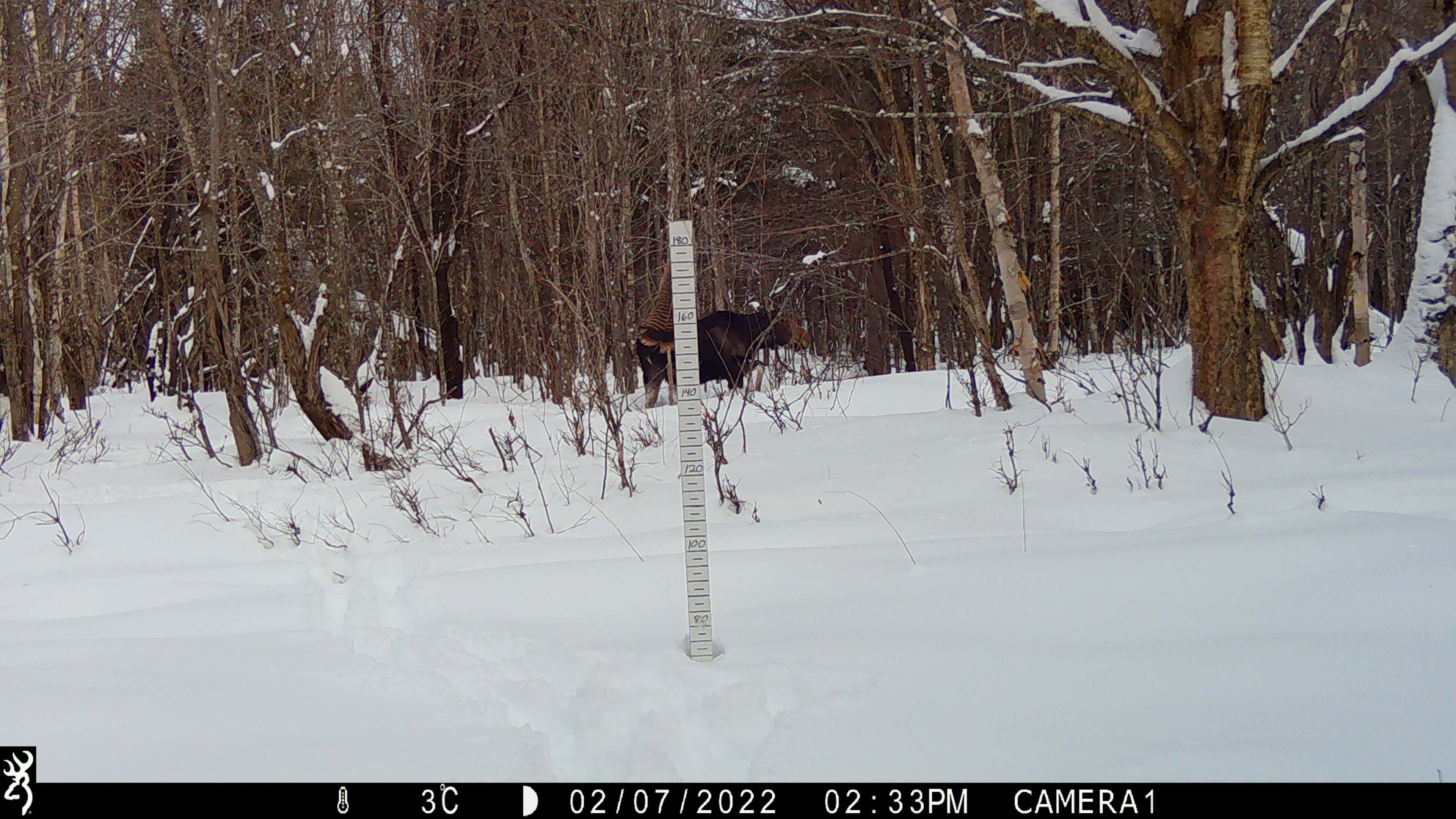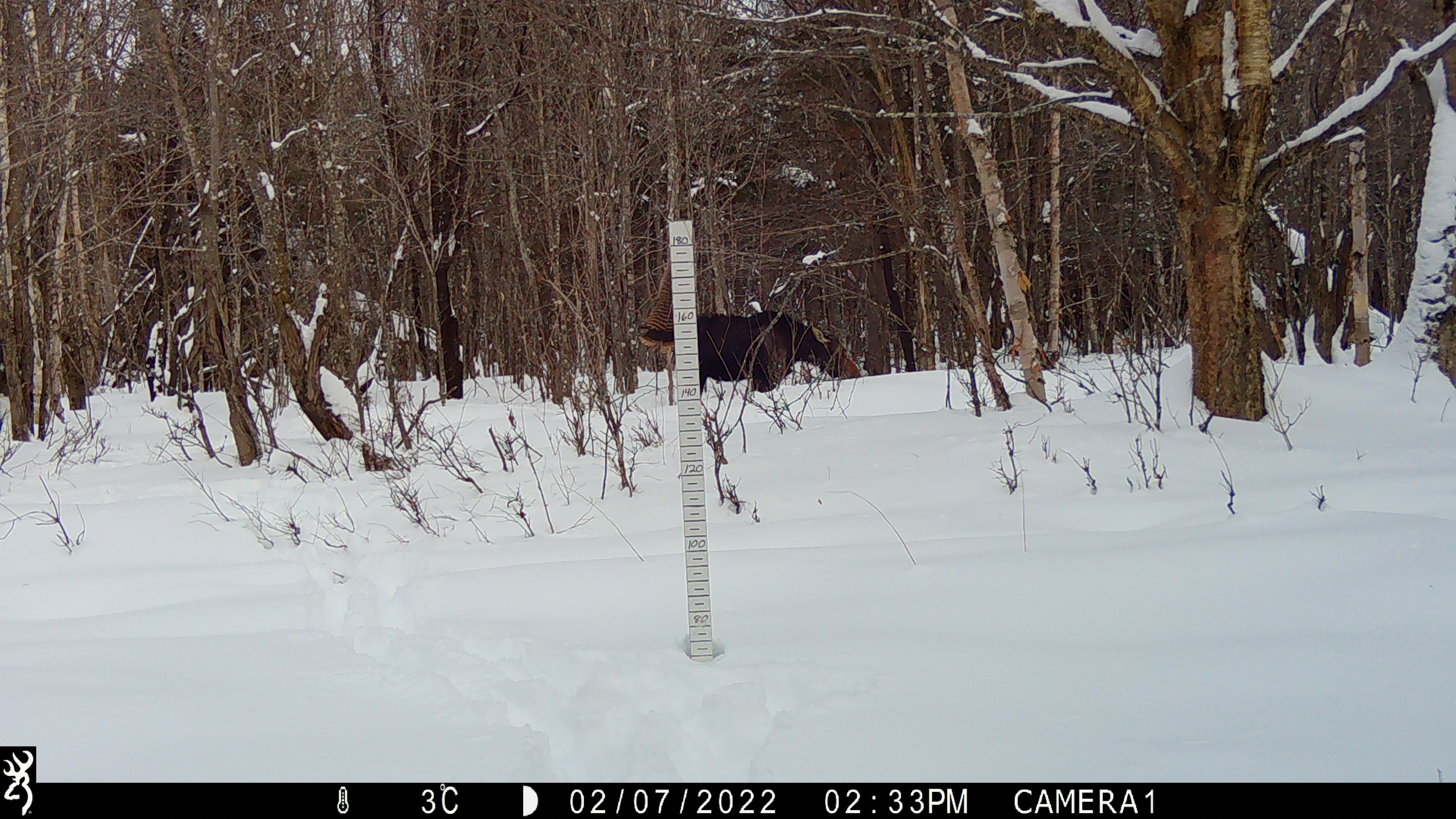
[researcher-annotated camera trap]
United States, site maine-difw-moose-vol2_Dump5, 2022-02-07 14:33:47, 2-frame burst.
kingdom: Animalia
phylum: Chordata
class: Mammalia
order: Artiodactyla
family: Cervidae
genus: Alces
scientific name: Alces alces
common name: moose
Moose (Alces alces).